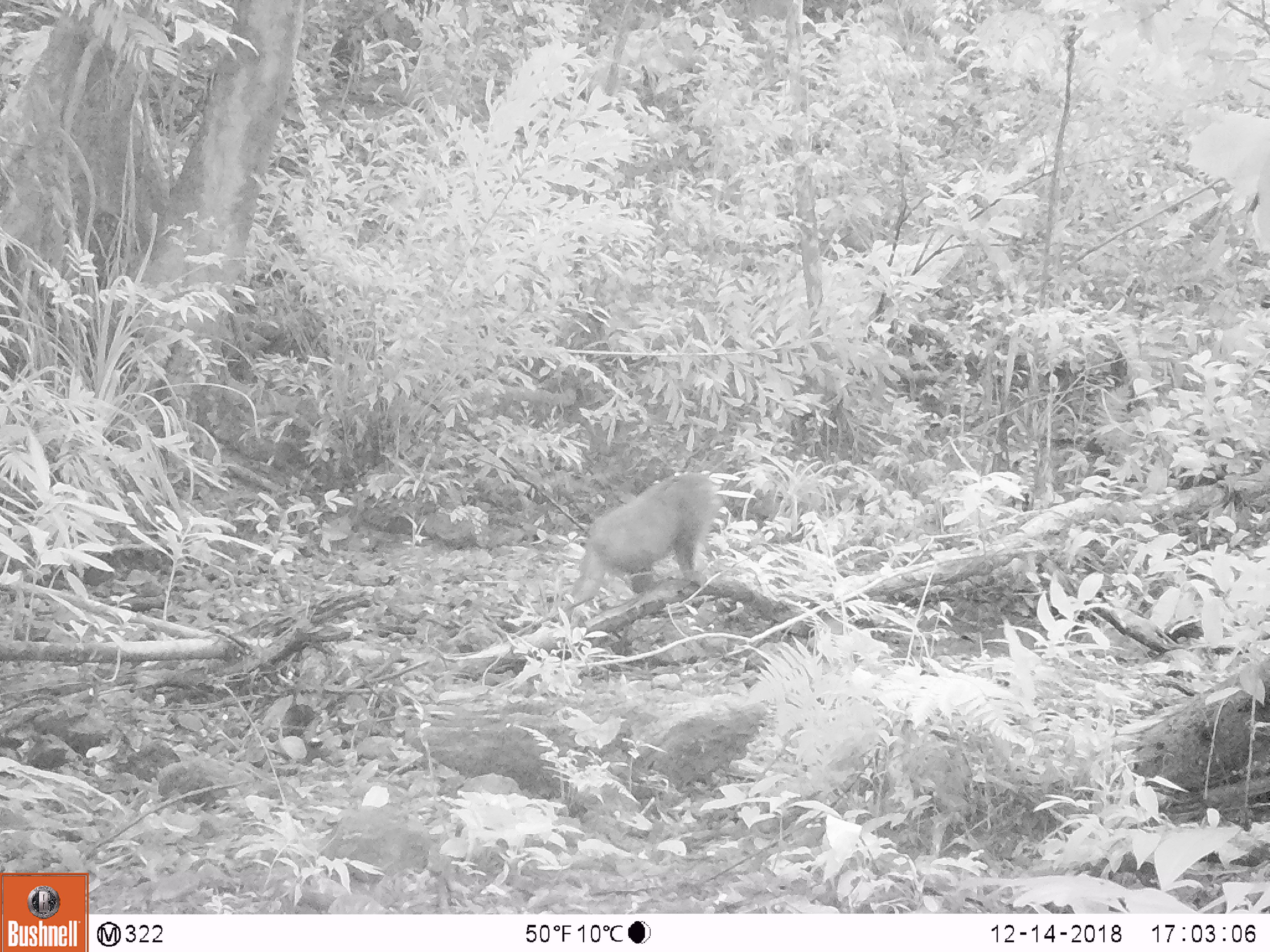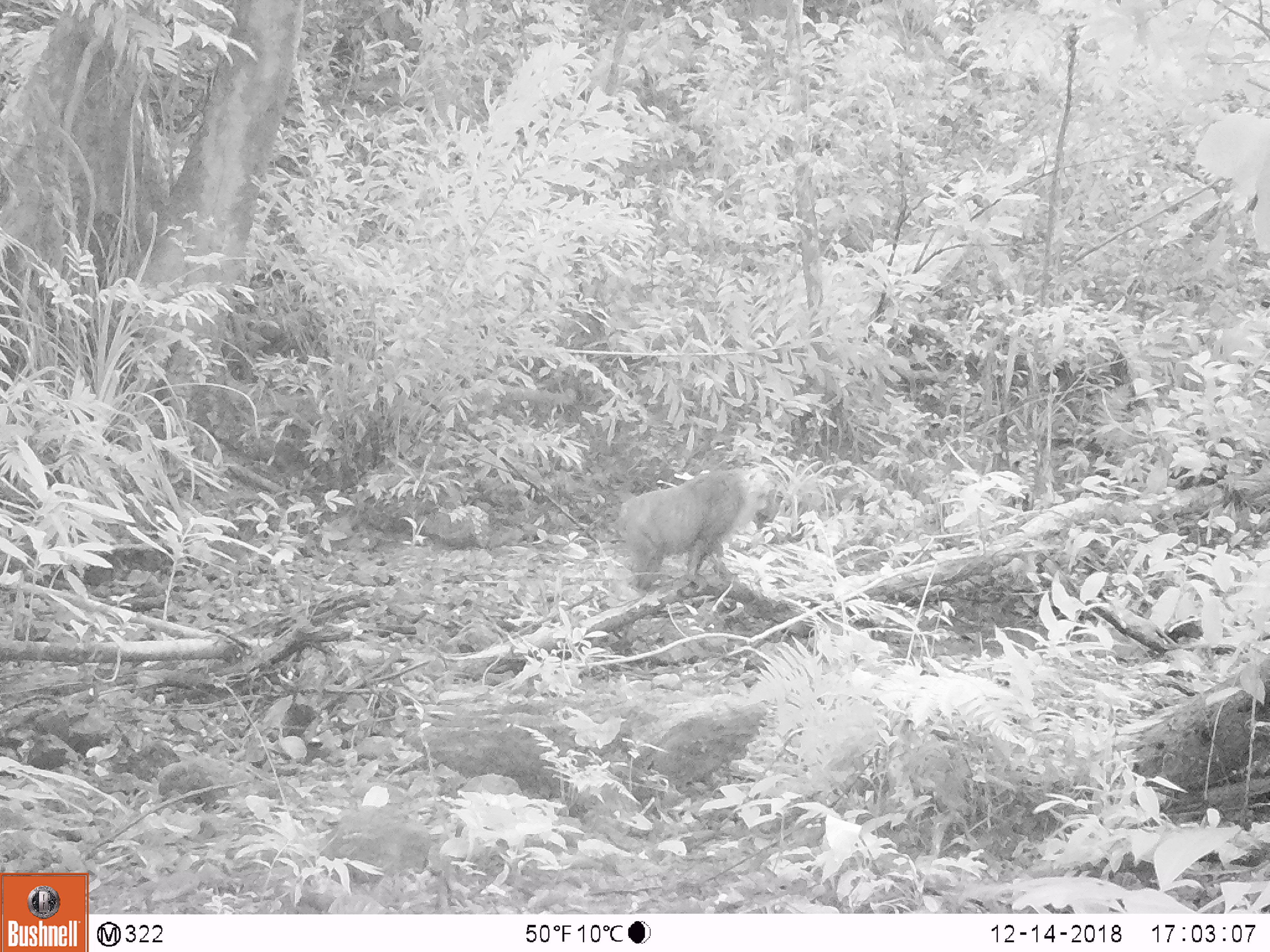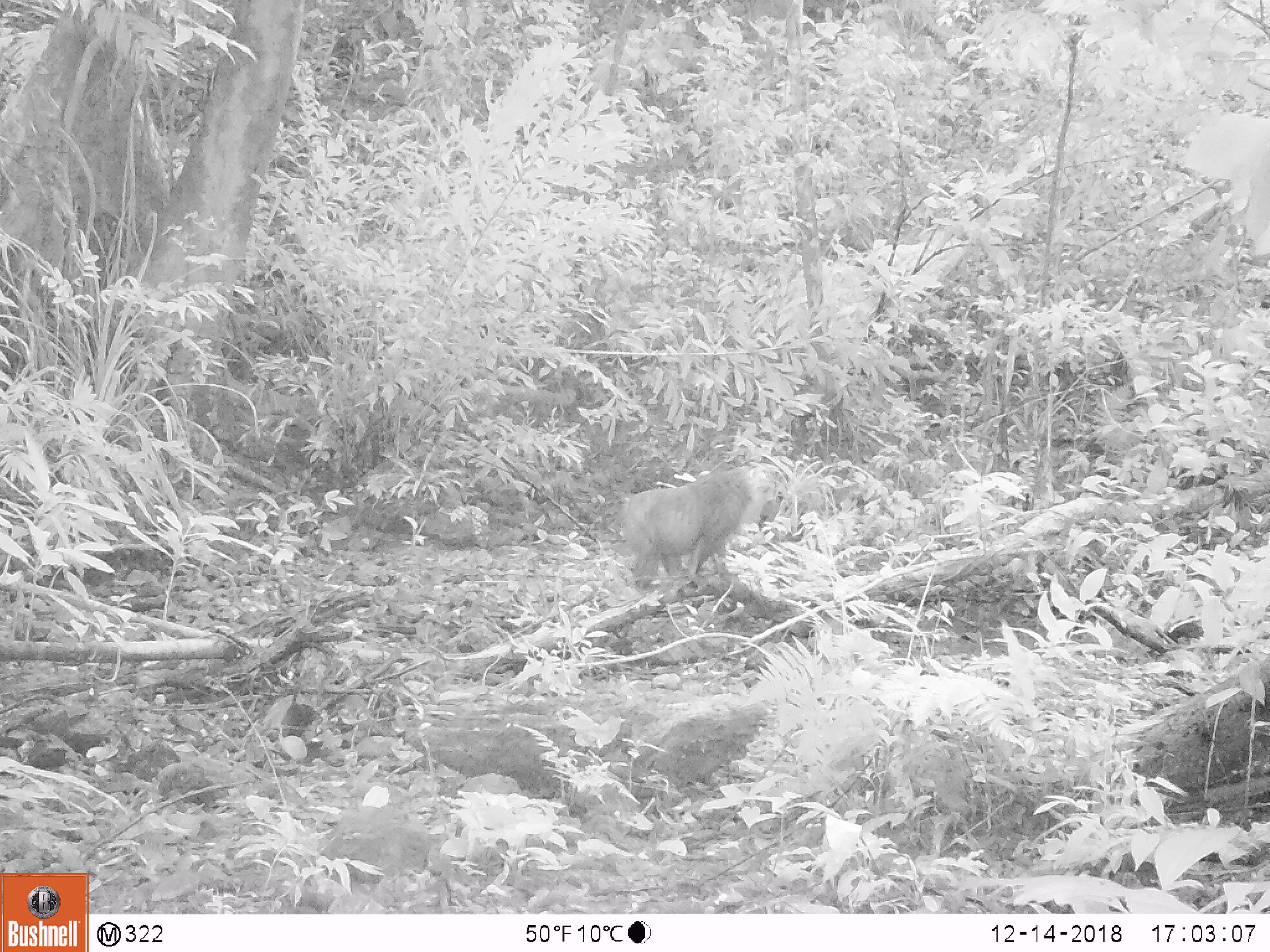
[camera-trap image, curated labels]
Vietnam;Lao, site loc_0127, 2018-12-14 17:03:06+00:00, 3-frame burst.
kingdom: Animalia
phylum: Chordata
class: Mammalia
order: Primates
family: Cercopithecidae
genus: Macaca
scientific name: Macaca arctoides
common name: stump-tailed macaque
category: stump tailed macaque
Stump tailed macaque (stump-tailed macaque) (Macaca arctoides). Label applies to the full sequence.